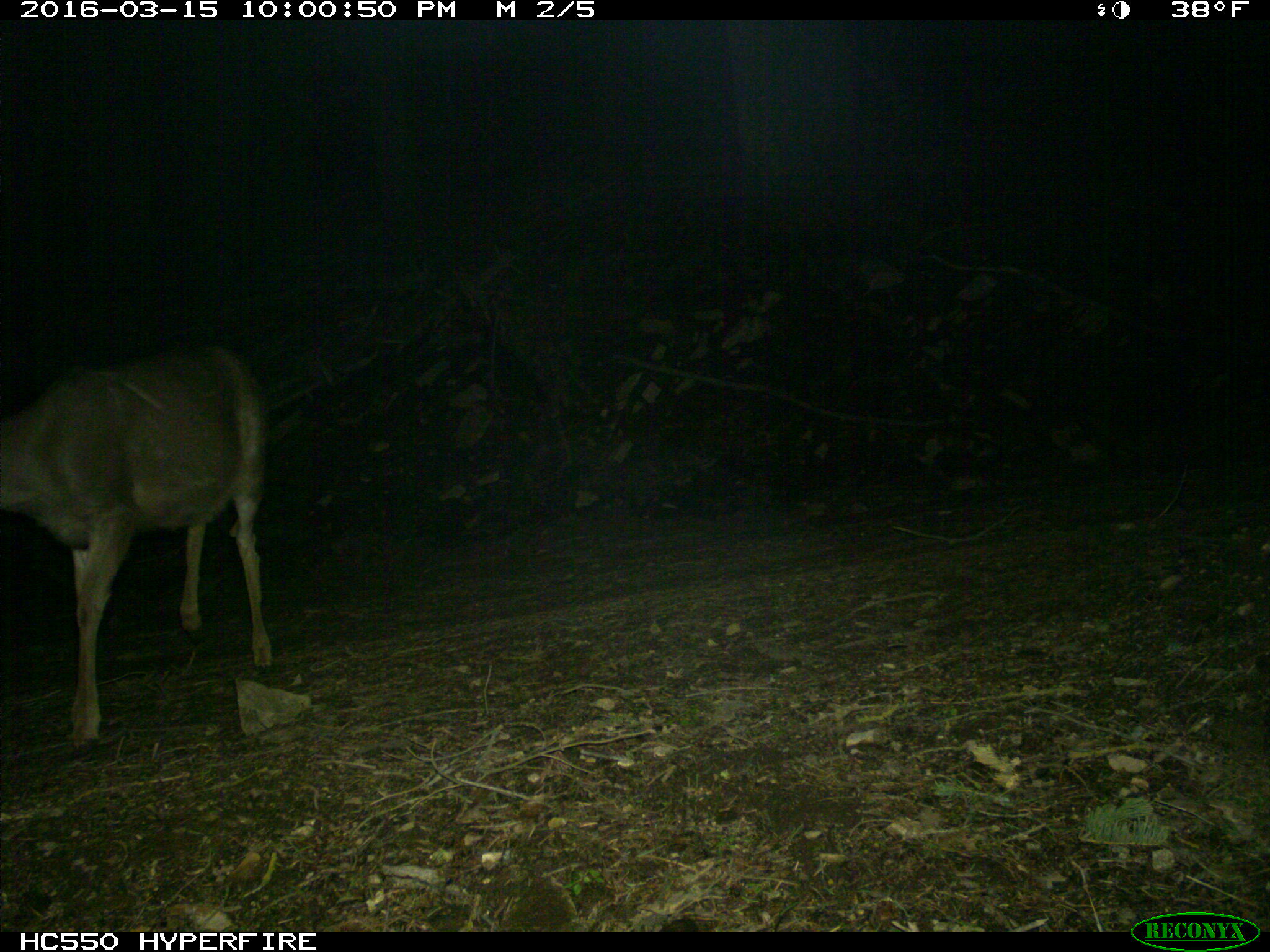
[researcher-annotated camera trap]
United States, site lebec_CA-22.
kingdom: Animalia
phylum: Chordata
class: Mammalia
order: Artiodactyla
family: Cervidae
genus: Odocoileus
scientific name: Odocoileus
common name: deer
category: unidentified deer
Unidentified deer (deer) (Odocoileus).